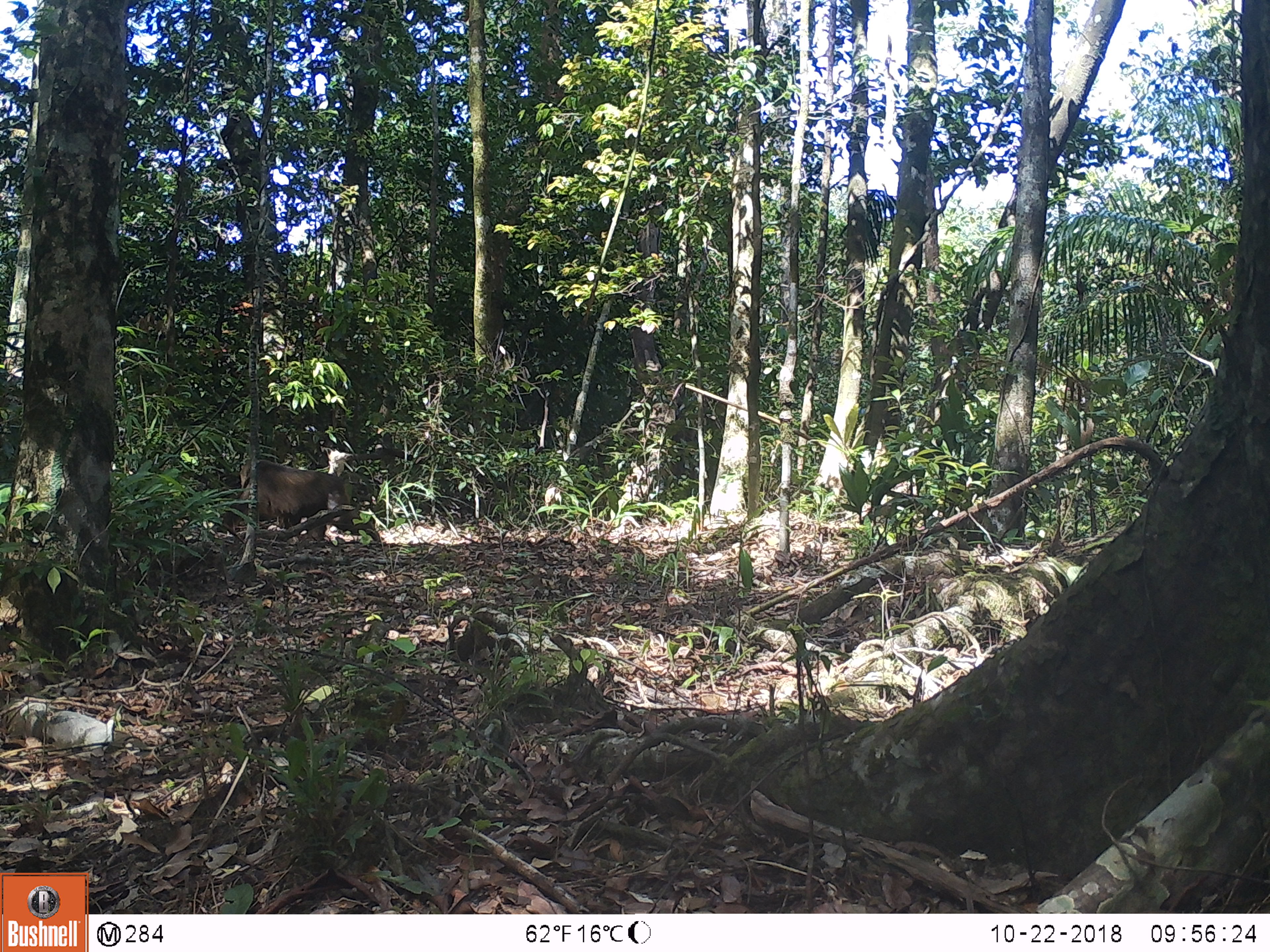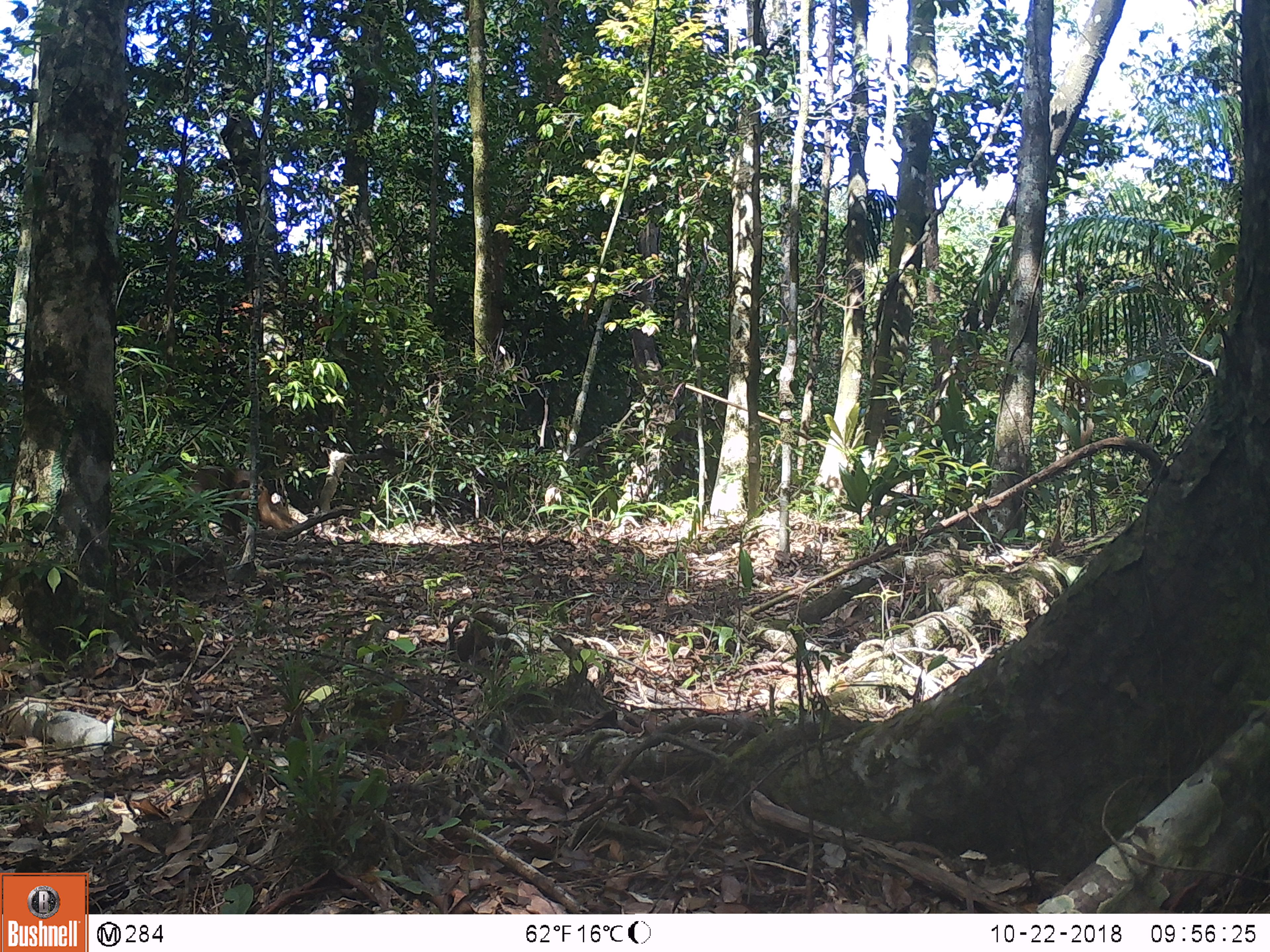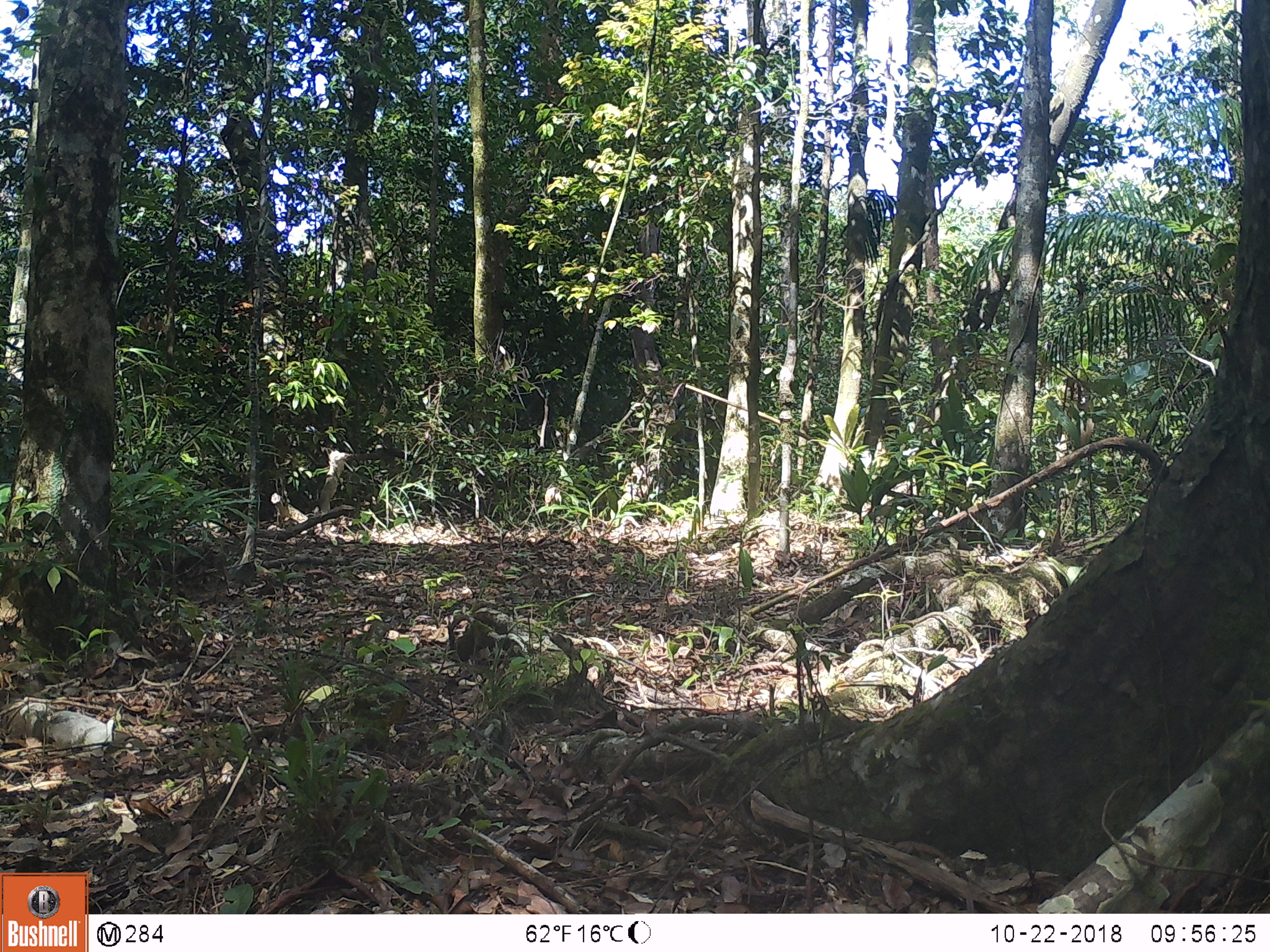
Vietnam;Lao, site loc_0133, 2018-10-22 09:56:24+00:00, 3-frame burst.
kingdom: Animalia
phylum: Chordata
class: Mammalia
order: Primates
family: Cercopithecidae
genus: Macaca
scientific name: Macaca arctoides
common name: stump-tailed macaque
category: stump tailed macaque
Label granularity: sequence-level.